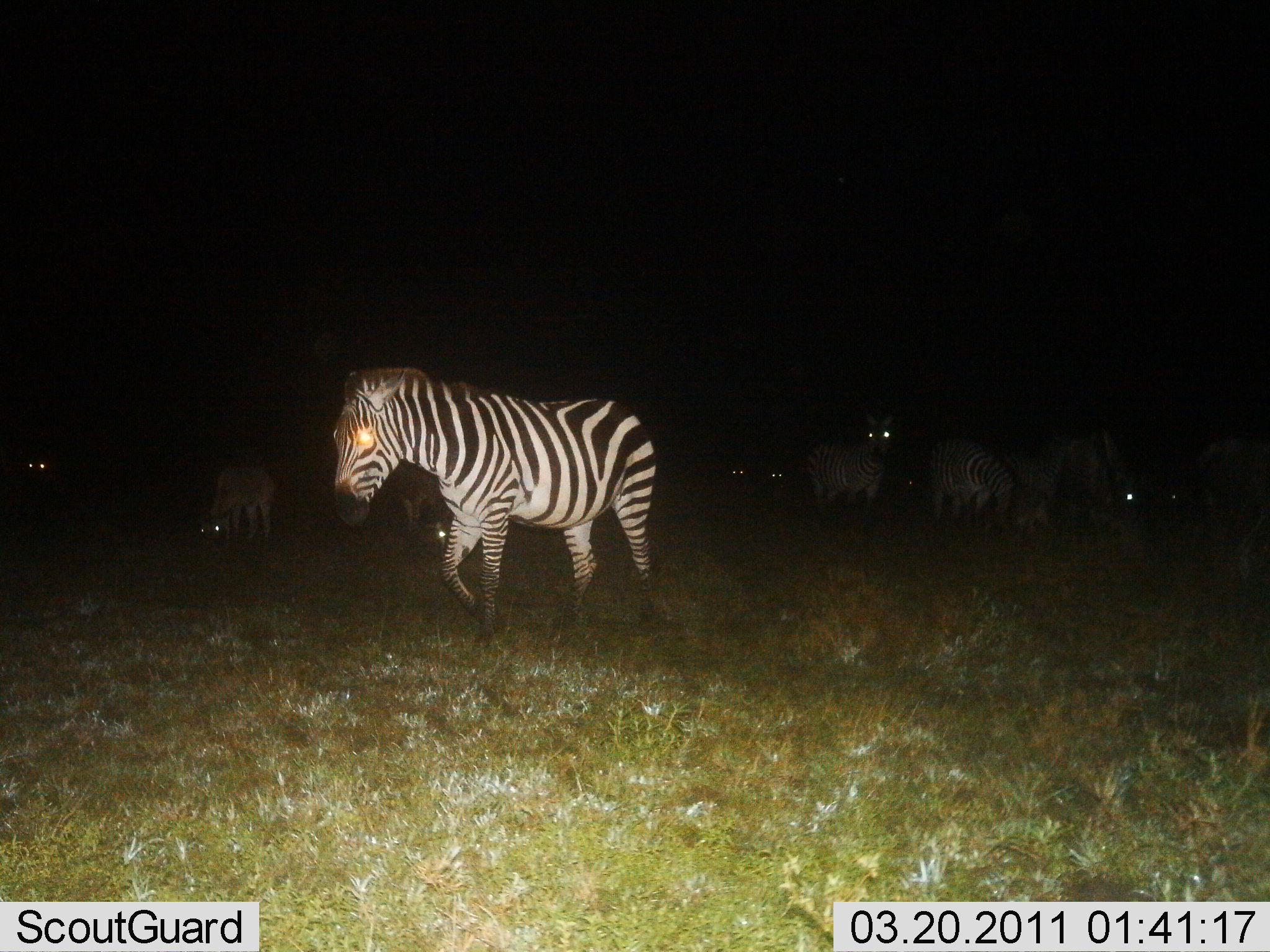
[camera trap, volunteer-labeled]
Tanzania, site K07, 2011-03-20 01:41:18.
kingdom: Animalia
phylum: Chordata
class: Mammalia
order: Perissodactyla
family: Equidae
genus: Equus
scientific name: Equus quagga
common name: plains zebra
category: zebra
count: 10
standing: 45%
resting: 9%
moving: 64%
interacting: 9%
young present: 0%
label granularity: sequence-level